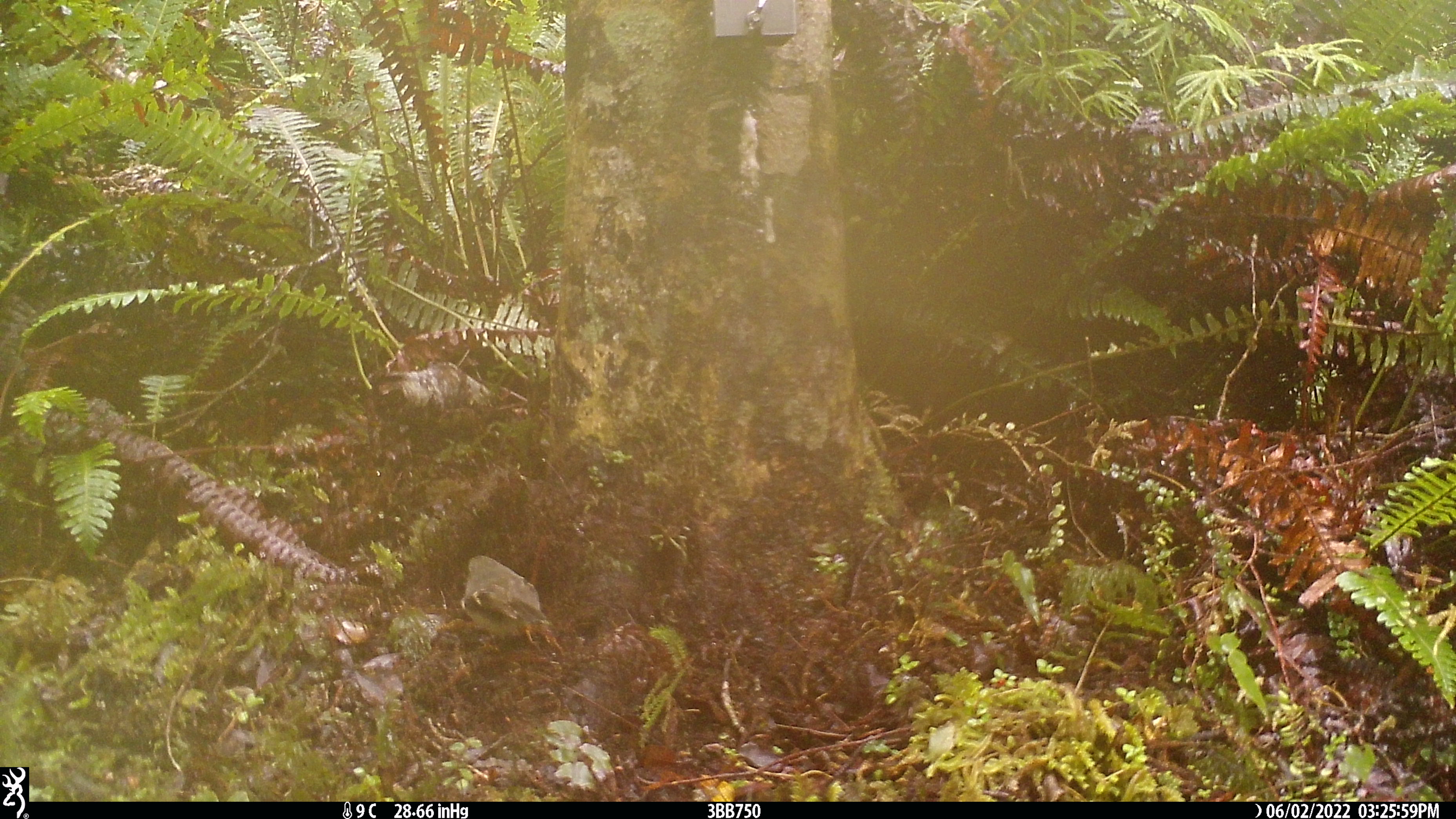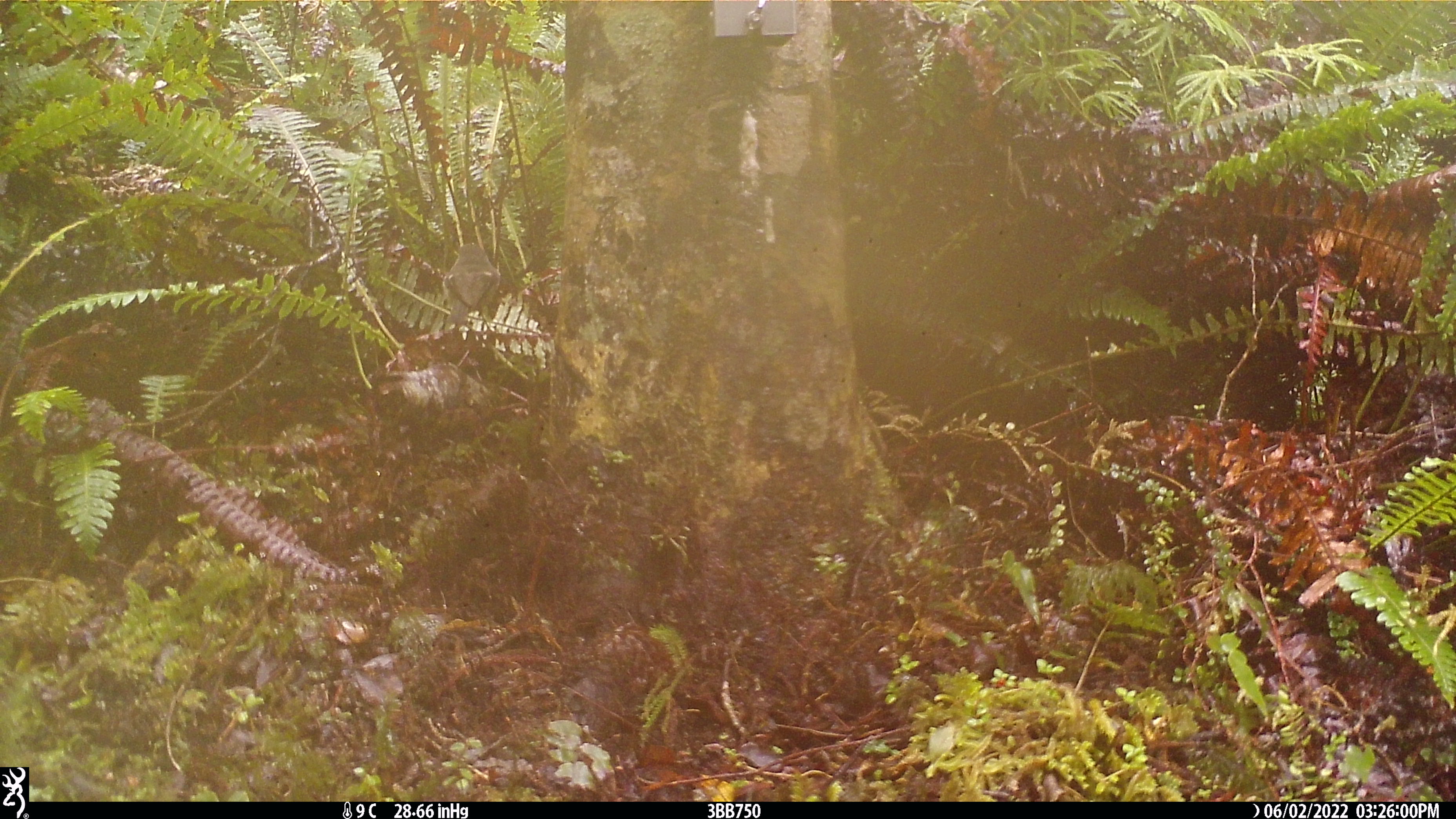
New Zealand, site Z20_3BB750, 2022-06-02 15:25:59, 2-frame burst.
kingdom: Animalia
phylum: Chordata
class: Aves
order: Passeriformes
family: Petroicidae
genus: Petroica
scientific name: Petroica macrocephala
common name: tomtit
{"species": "tomtit (Petroica macrocephala)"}